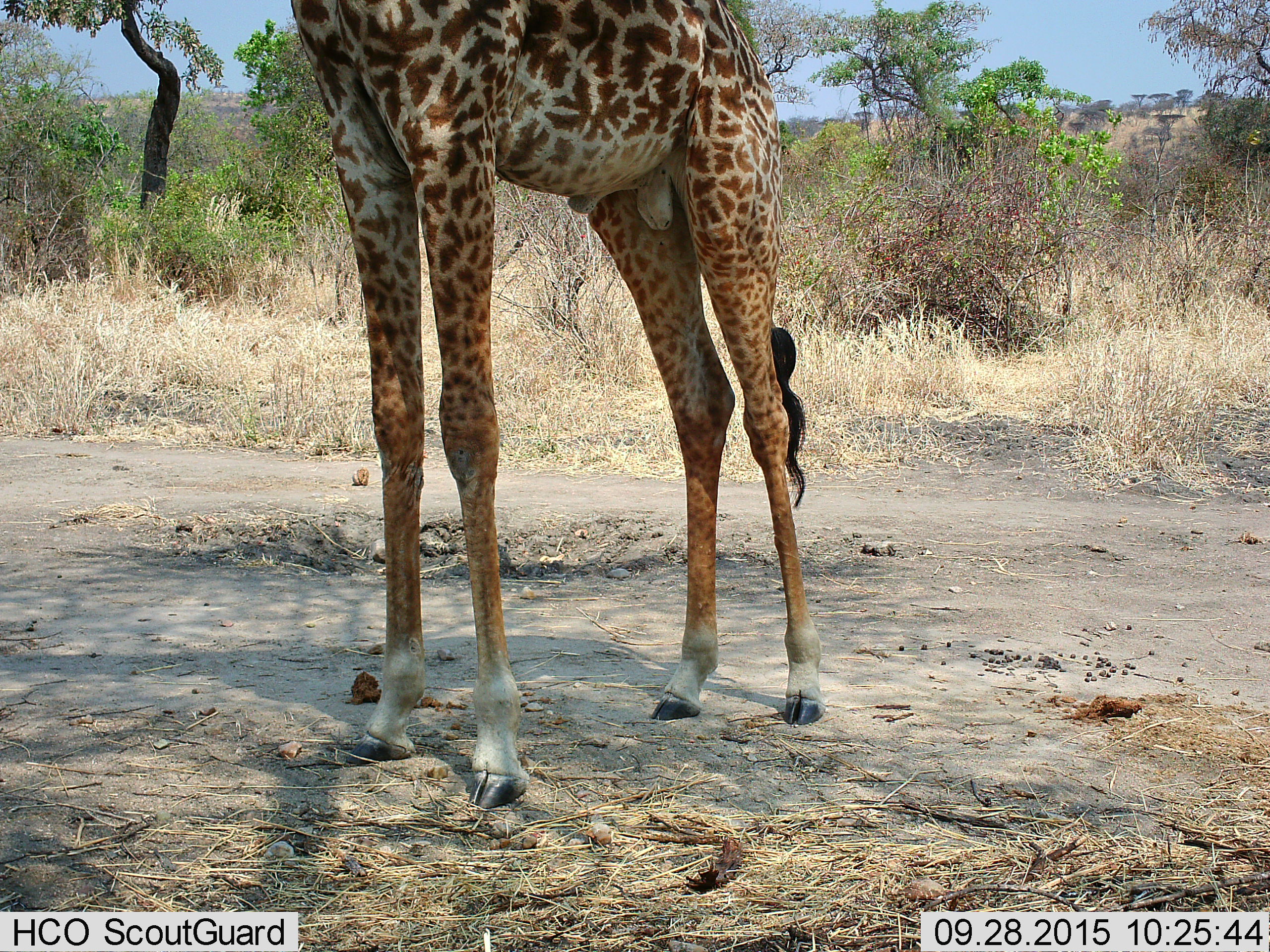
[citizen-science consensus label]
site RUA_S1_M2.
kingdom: Animalia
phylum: Chordata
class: Mammalia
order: Artiodactyla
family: Giraffidae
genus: Giraffa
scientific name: Giraffa camelopardalis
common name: giraffe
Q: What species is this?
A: Giraffe (Giraffa camelopardalis).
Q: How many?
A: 1.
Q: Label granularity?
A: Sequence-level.